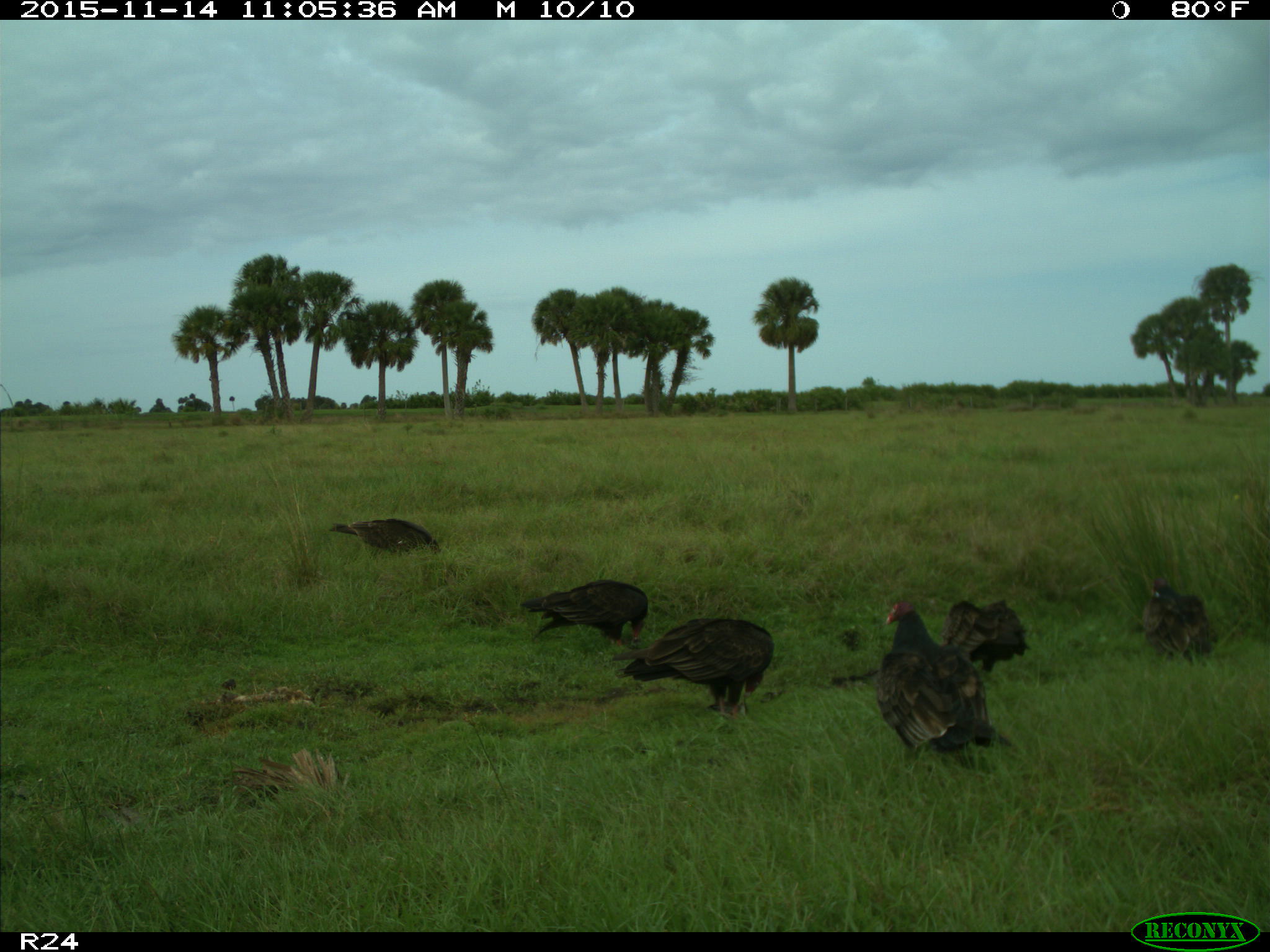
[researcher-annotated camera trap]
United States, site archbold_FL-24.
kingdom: Animalia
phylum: Chordata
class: Aves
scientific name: Aves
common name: birds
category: unidentified bird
Unidentified bird (birds) (Aves).